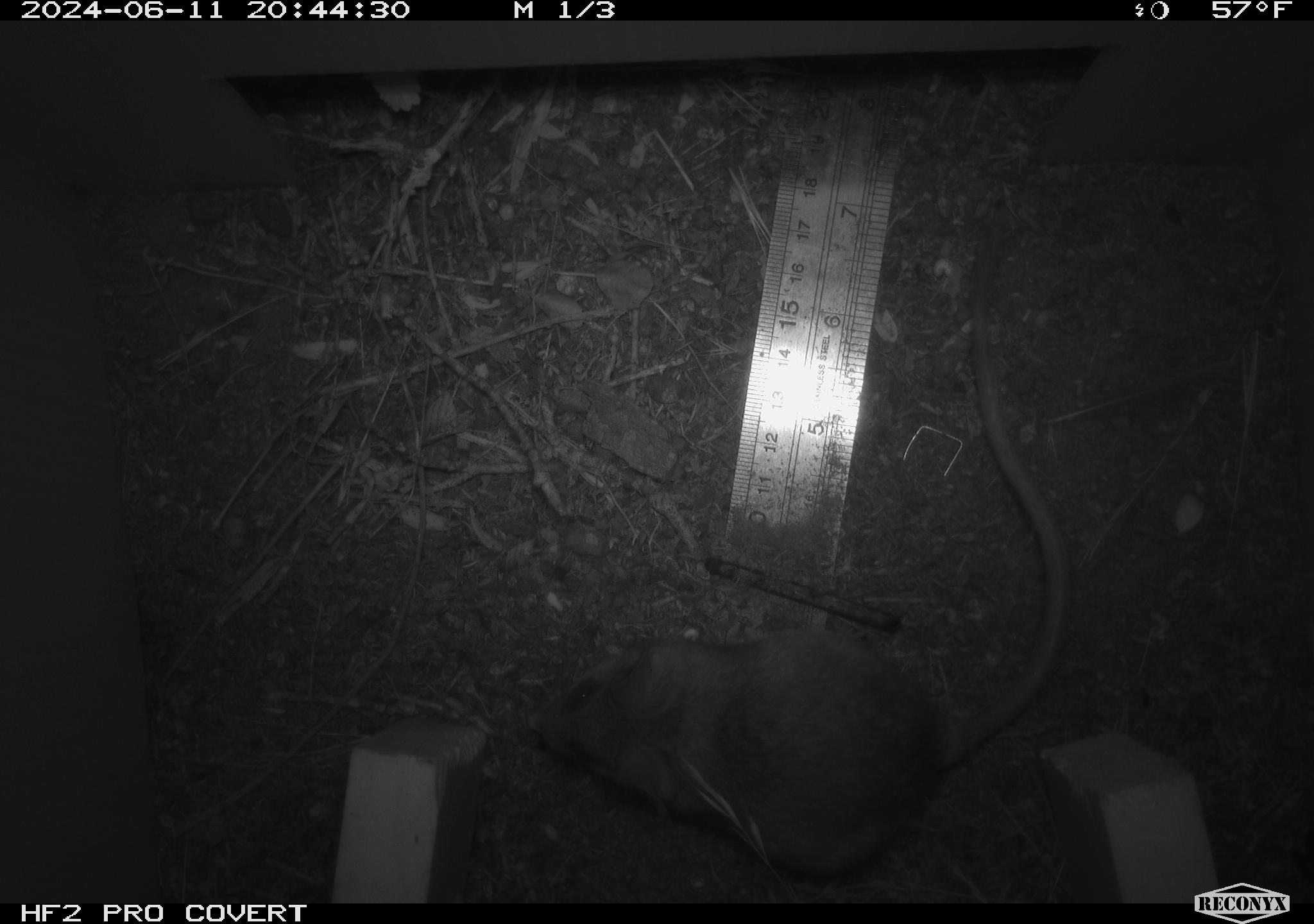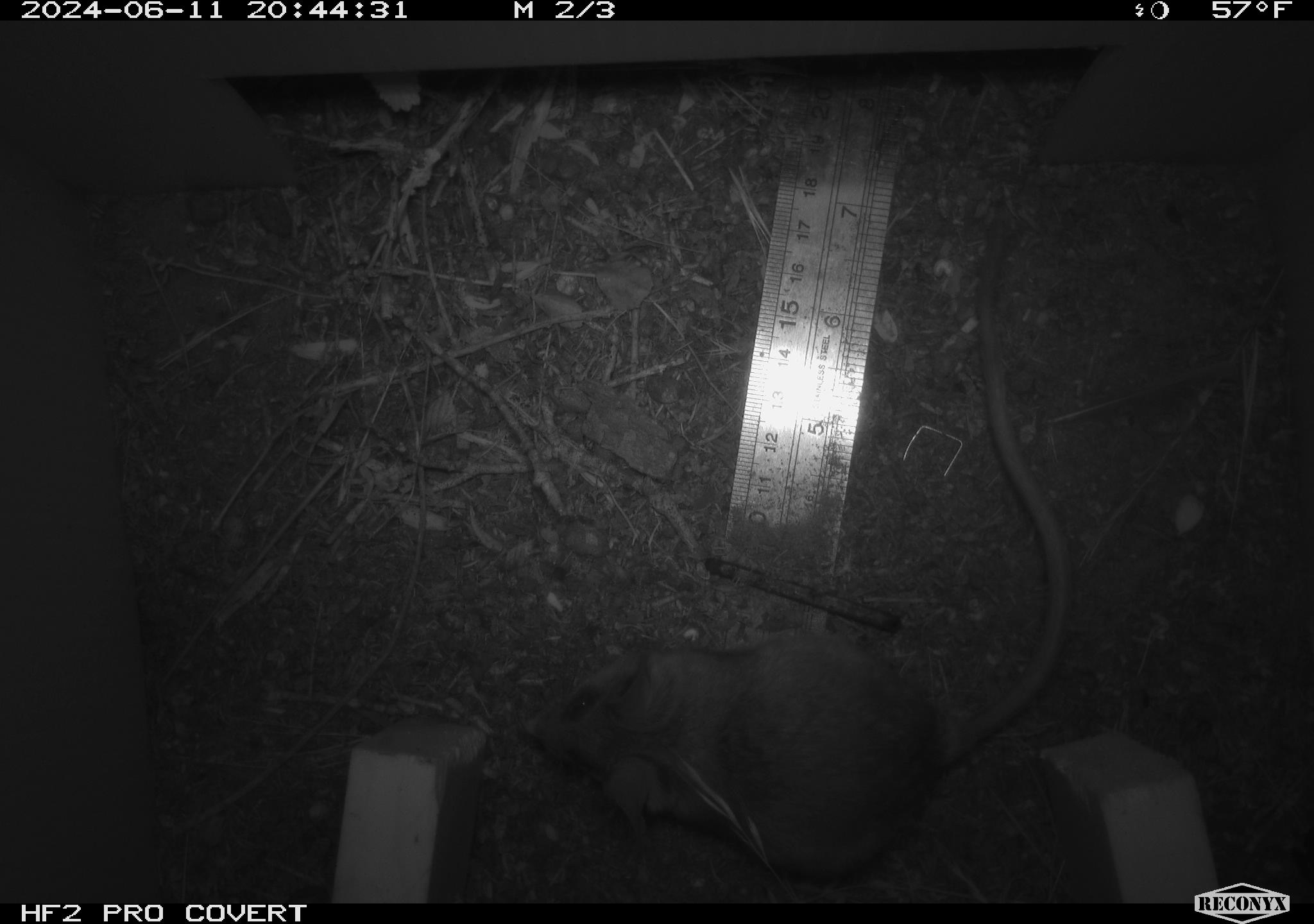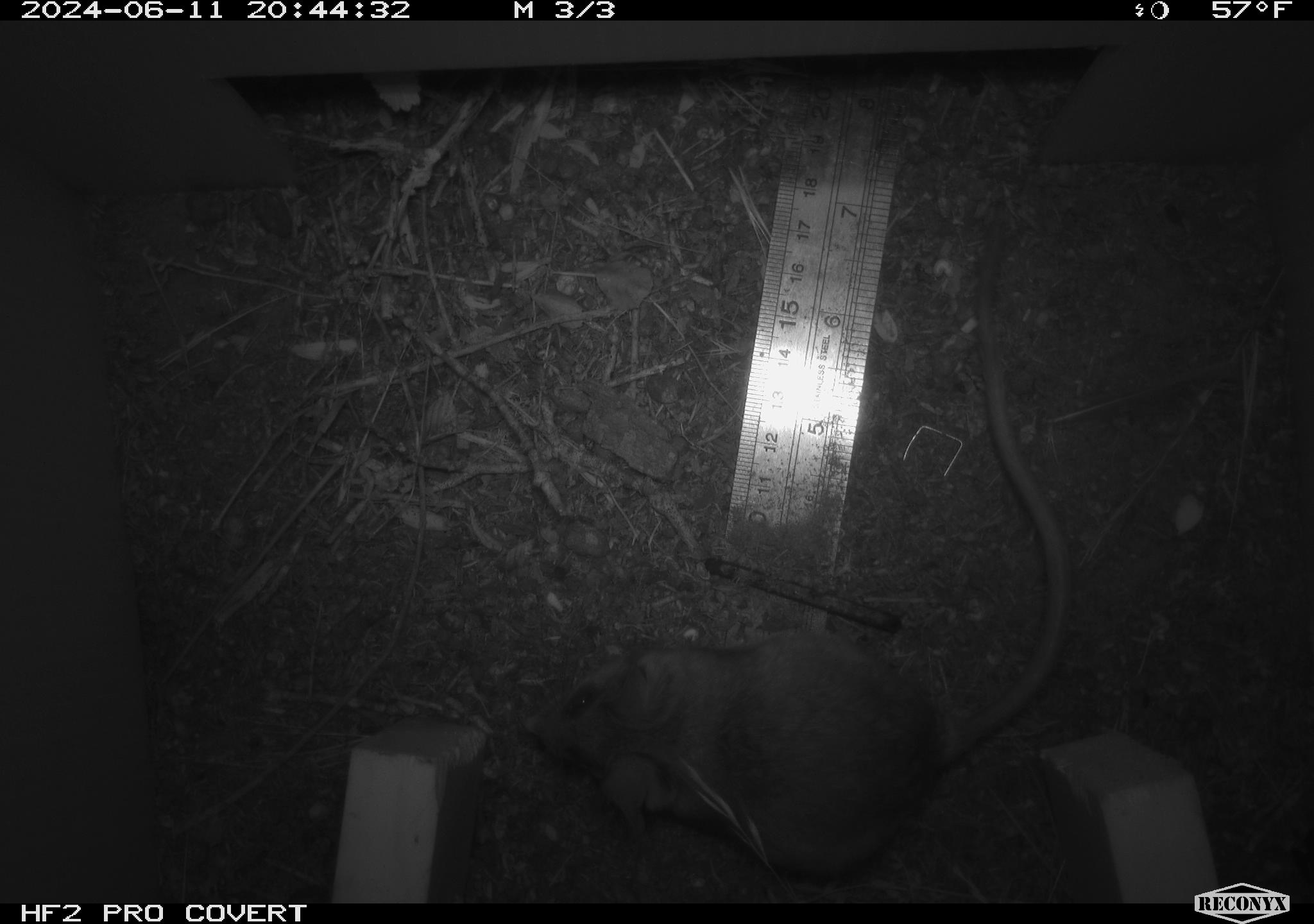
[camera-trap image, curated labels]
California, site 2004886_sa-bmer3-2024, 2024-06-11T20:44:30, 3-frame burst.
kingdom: Animalia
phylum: Chordata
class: Mammalia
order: Rodentia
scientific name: Rodentia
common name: mouse species